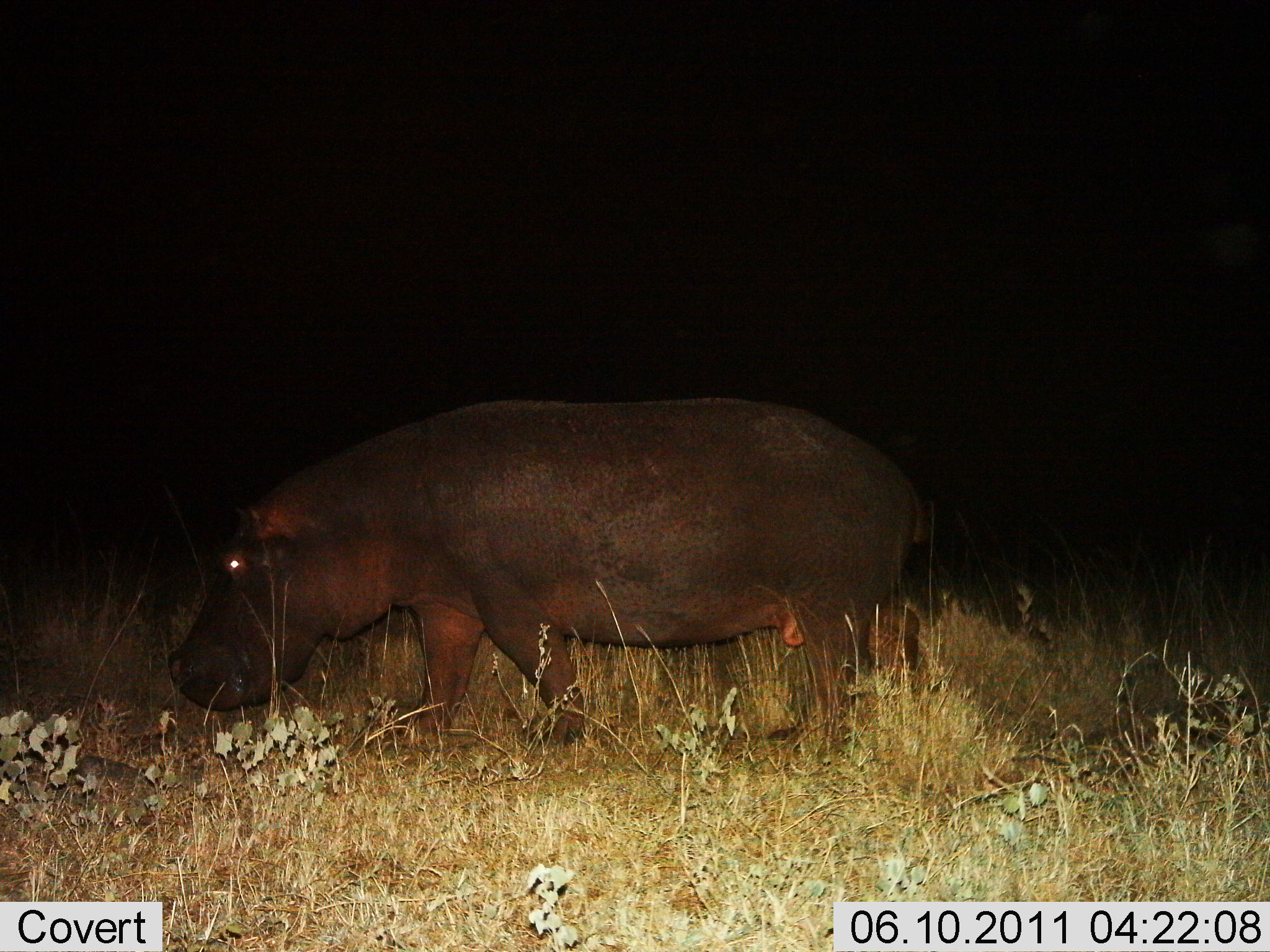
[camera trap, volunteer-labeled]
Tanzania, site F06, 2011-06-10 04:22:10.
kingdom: Animalia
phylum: Chordata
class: Mammalia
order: Artiodactyla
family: Hippopotamidae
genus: Hippopotamus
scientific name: Hippopotamus amphibius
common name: hippopotamus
Hippopotamus (Hippopotamus amphibius), count 1. Behavior (volunteer vote fractions): standing 27%, resting 0%, moving 73%, interacting 0%. Young present (vote fraction): 0%. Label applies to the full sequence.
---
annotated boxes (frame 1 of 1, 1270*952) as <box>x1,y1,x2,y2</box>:
animal: <box>168,396,936,774</box>